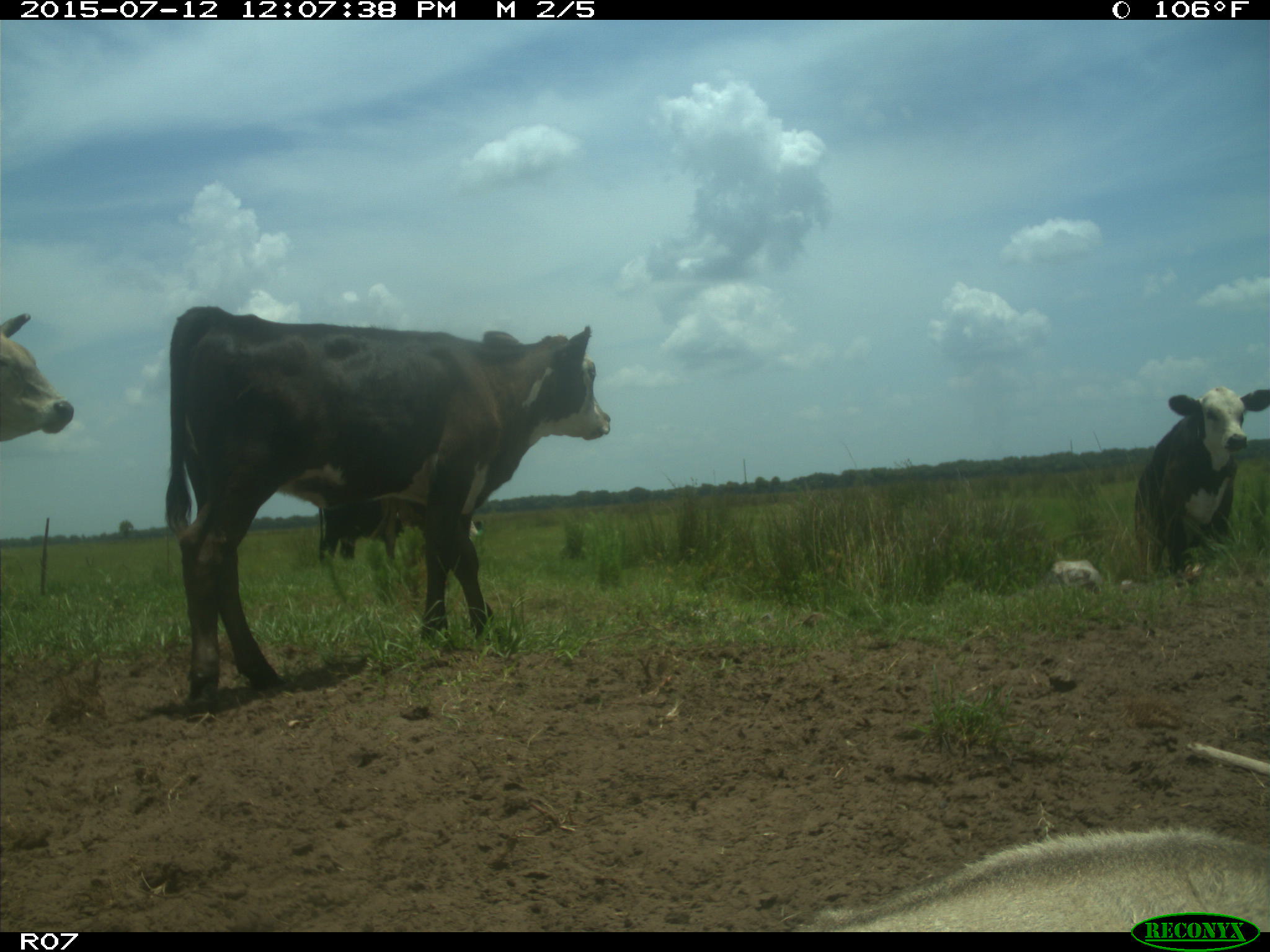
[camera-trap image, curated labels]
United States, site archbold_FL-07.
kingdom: Animalia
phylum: Chordata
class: Mammalia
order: Artiodactyla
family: Bovidae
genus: Bos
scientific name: Bos taurus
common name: domestic cow